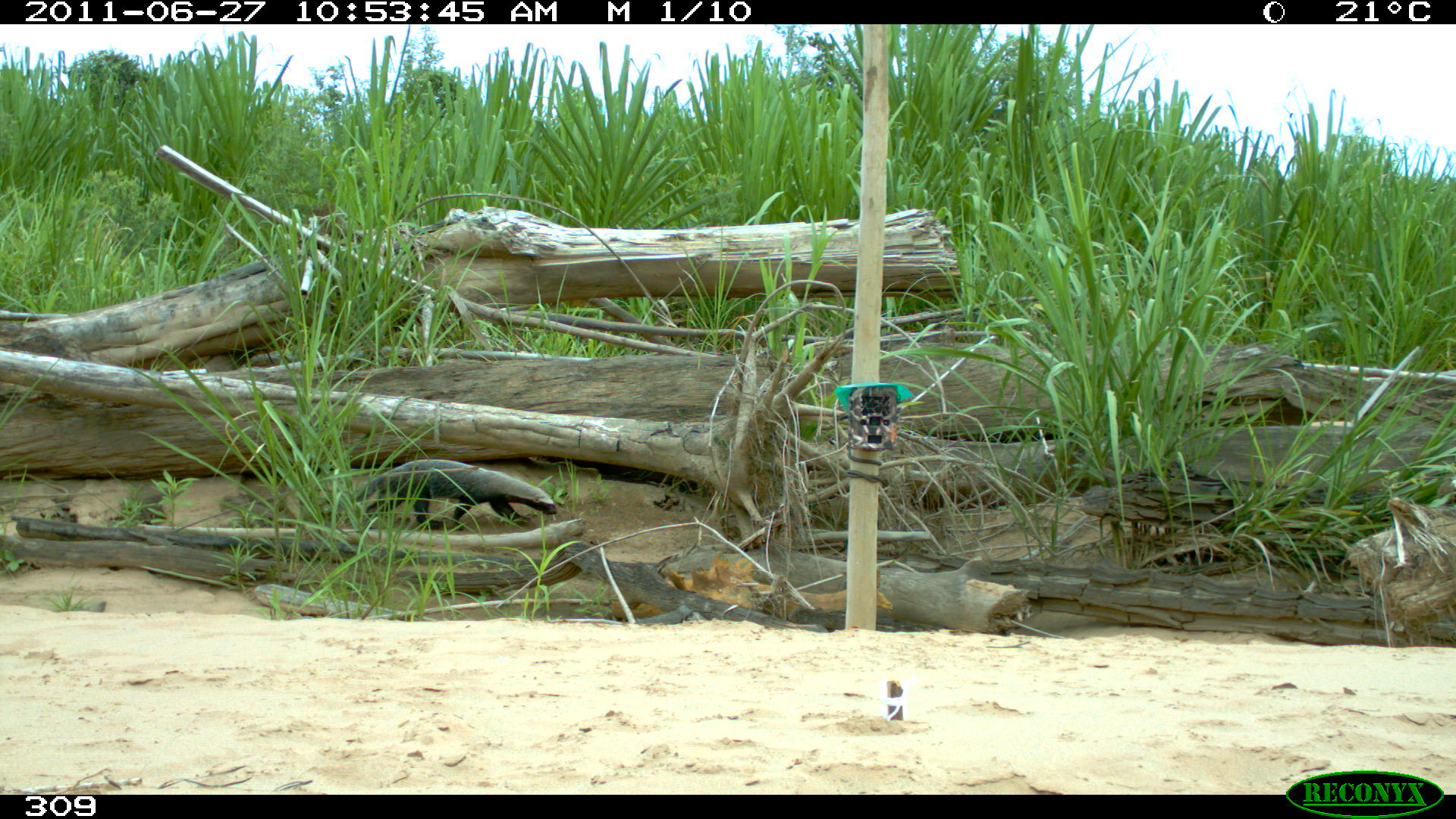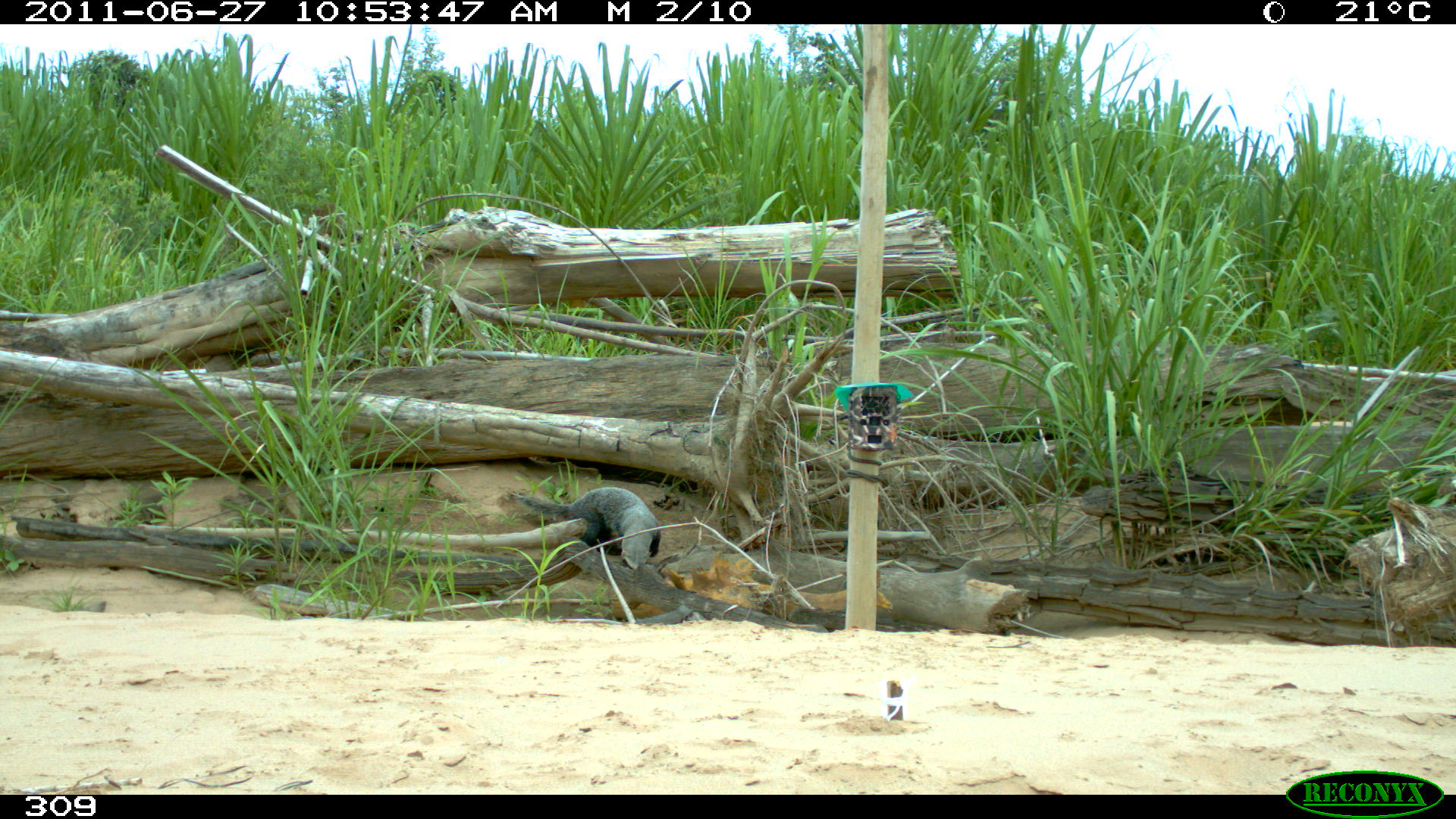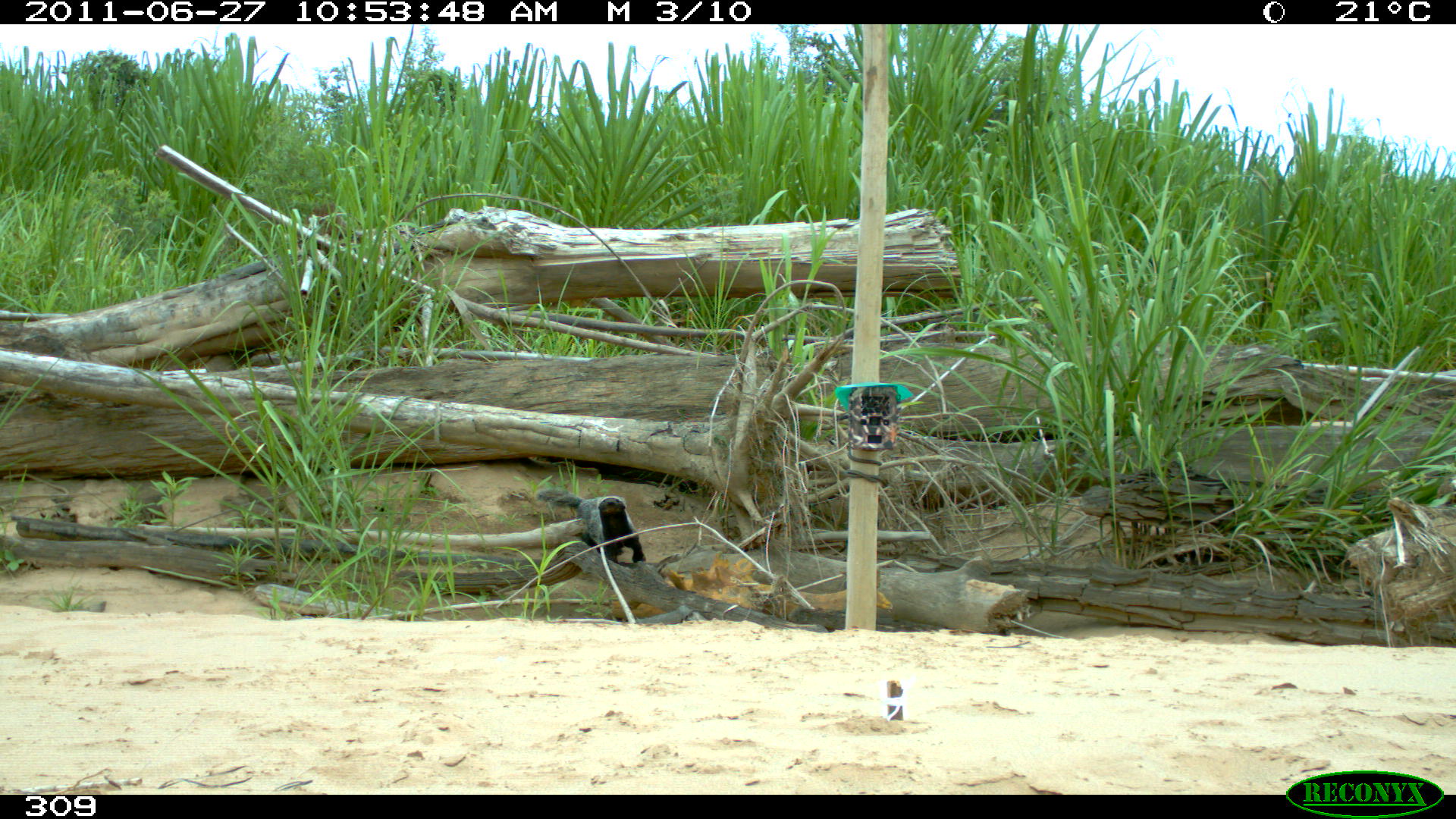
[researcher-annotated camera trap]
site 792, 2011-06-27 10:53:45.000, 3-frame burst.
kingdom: Animalia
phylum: Chordata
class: Mammalia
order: Carnivora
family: Mustelidae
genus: Galictis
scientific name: Galictis vittata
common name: greater grison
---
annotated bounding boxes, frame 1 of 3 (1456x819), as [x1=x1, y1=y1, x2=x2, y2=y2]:
galictis vittata: [x1=352, y1=459, x2=556, y2=529]